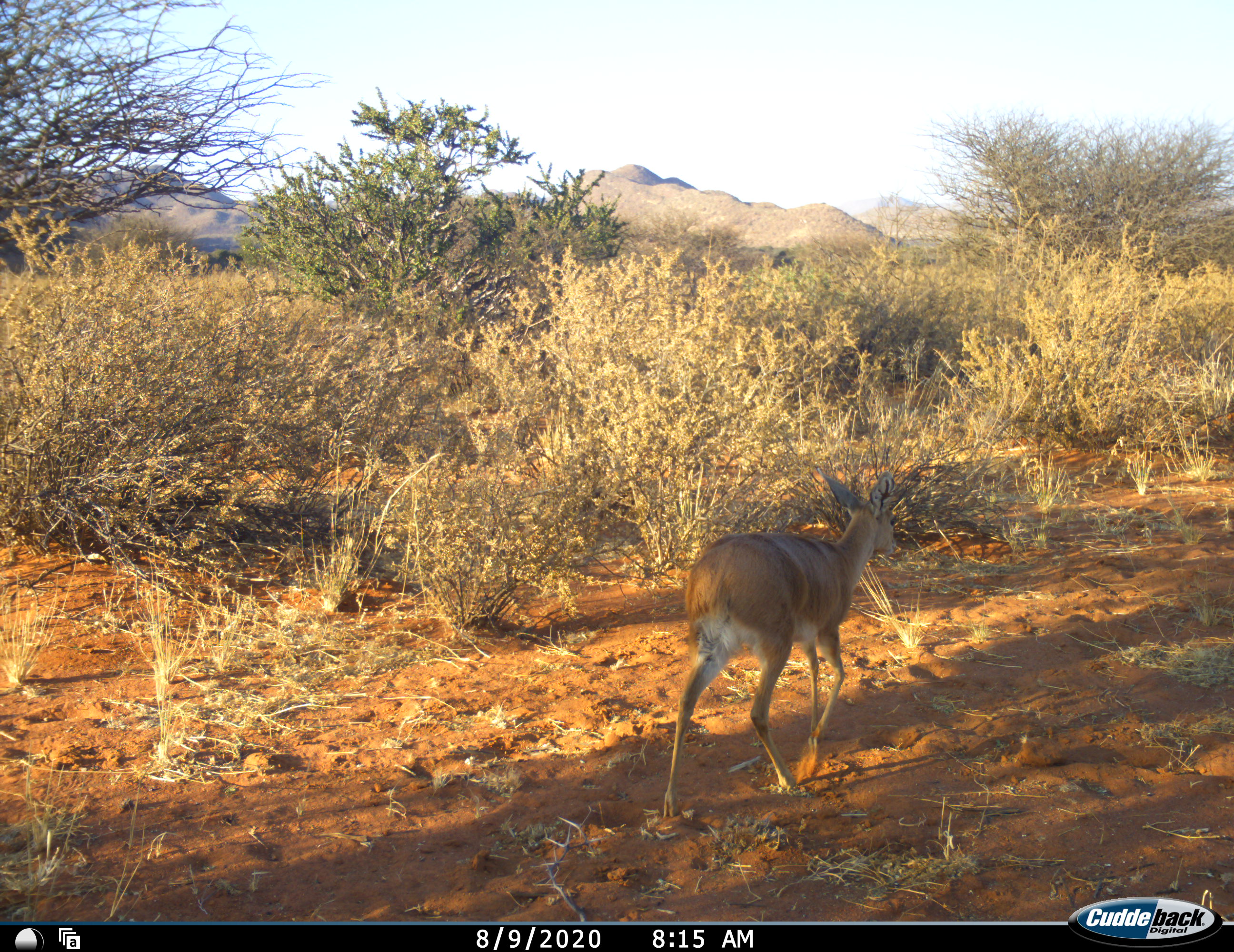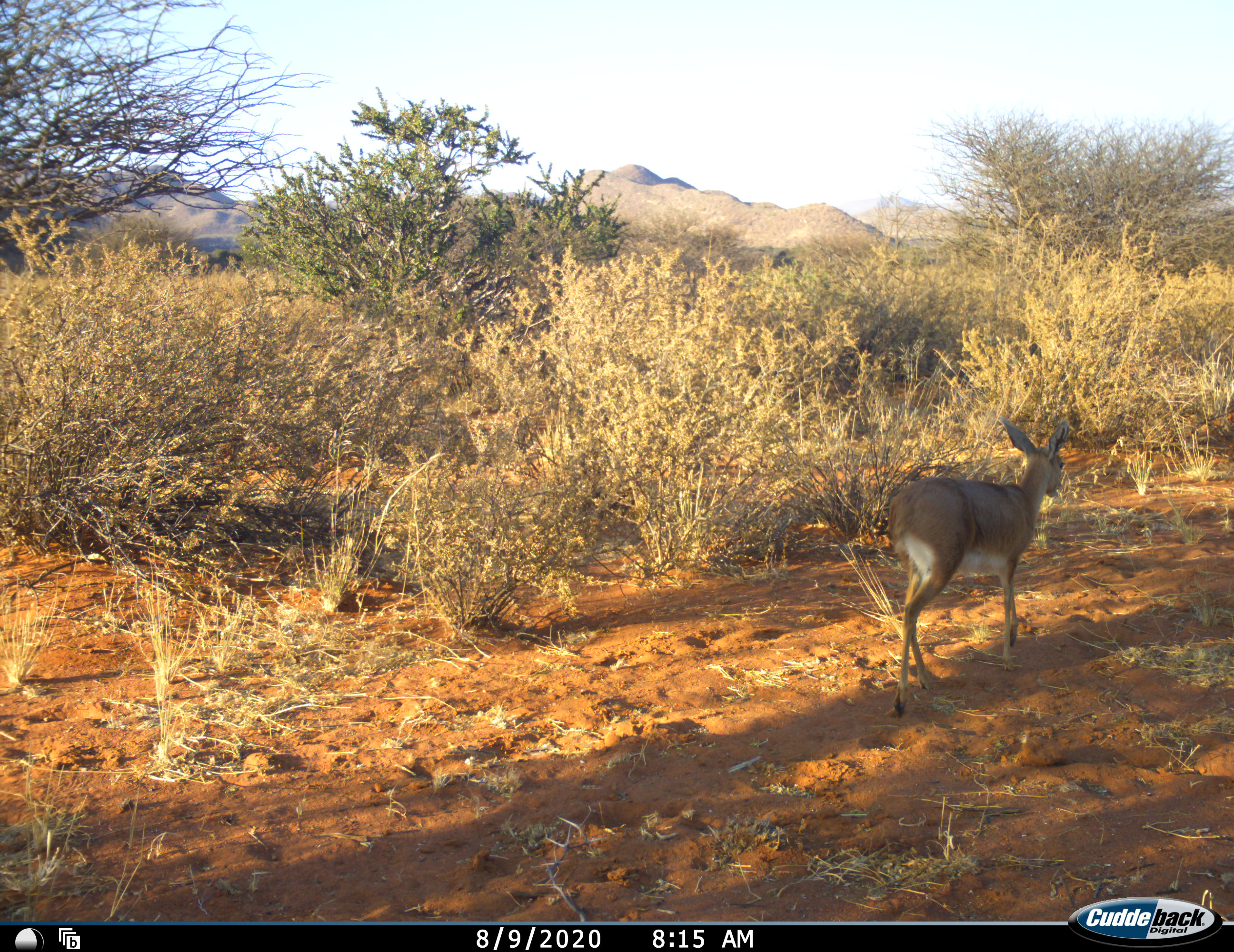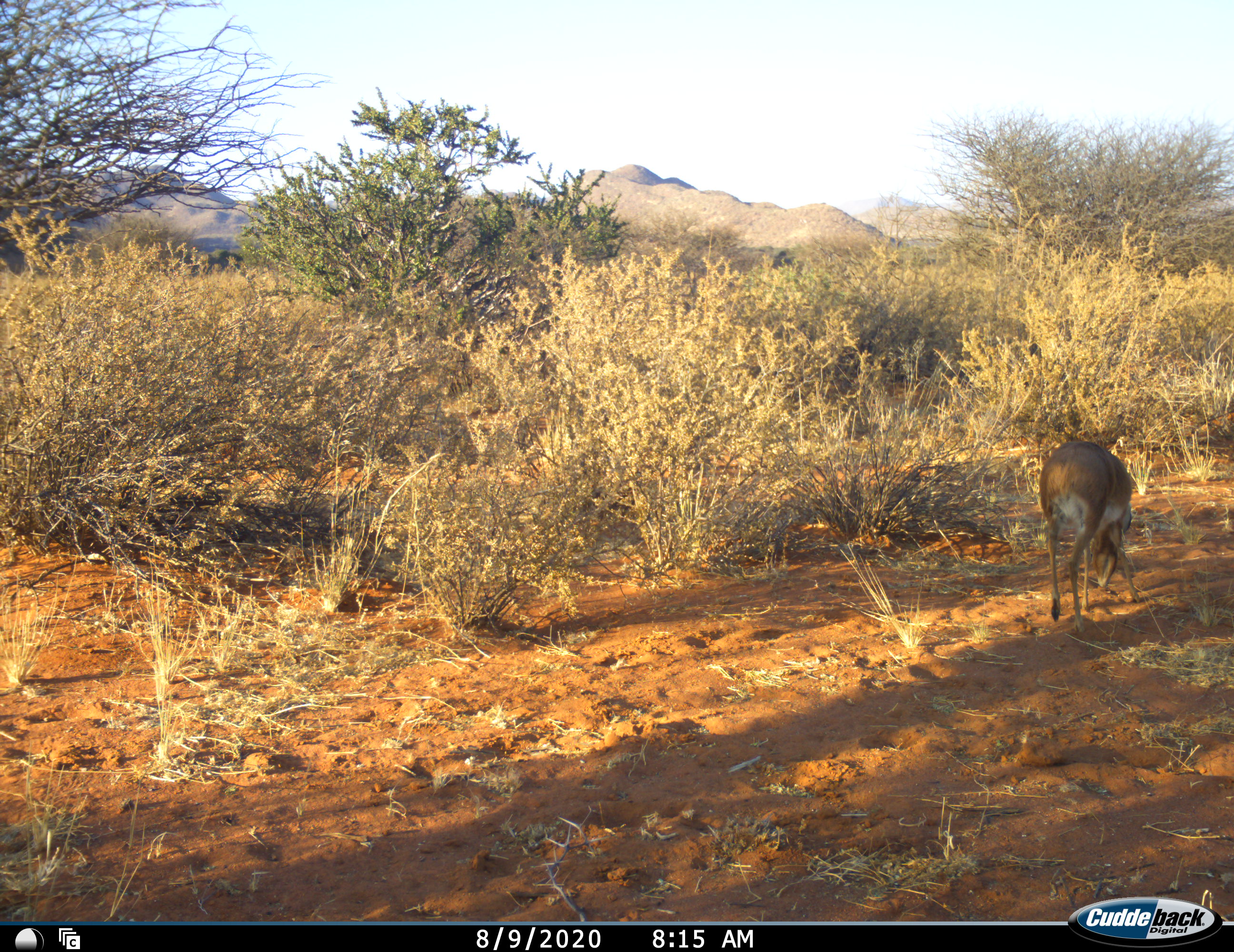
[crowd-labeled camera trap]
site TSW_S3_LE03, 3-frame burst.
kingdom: Animalia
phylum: Chordata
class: Mammalia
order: Artiodactyla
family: Bovidae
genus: Raphicerus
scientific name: Raphicerus campestris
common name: steenbok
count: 1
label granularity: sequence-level